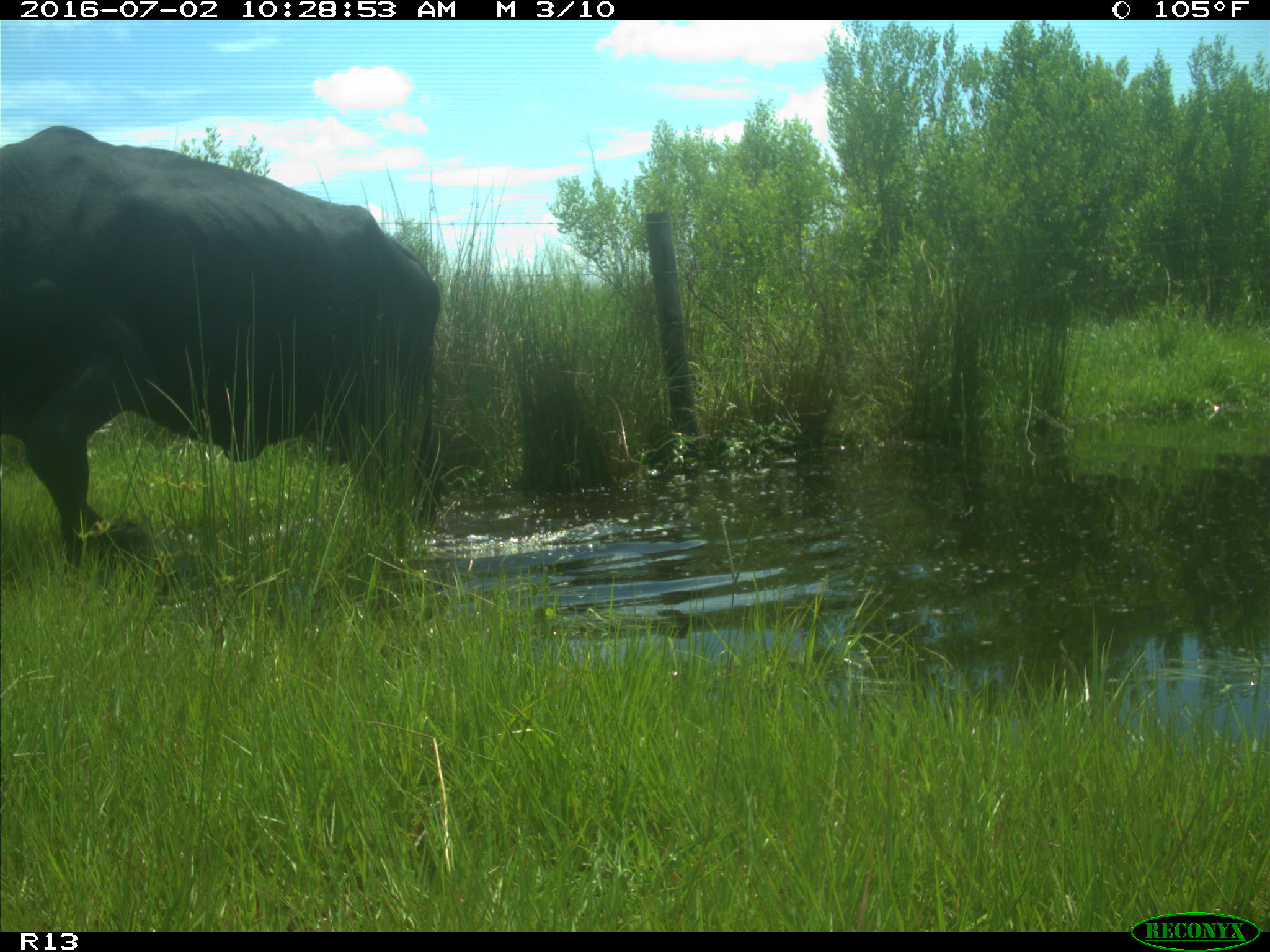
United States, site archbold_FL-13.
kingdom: Animalia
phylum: Chordata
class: Mammalia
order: Artiodactyla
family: Bovidae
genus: Bos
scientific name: Bos taurus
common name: domestic cow